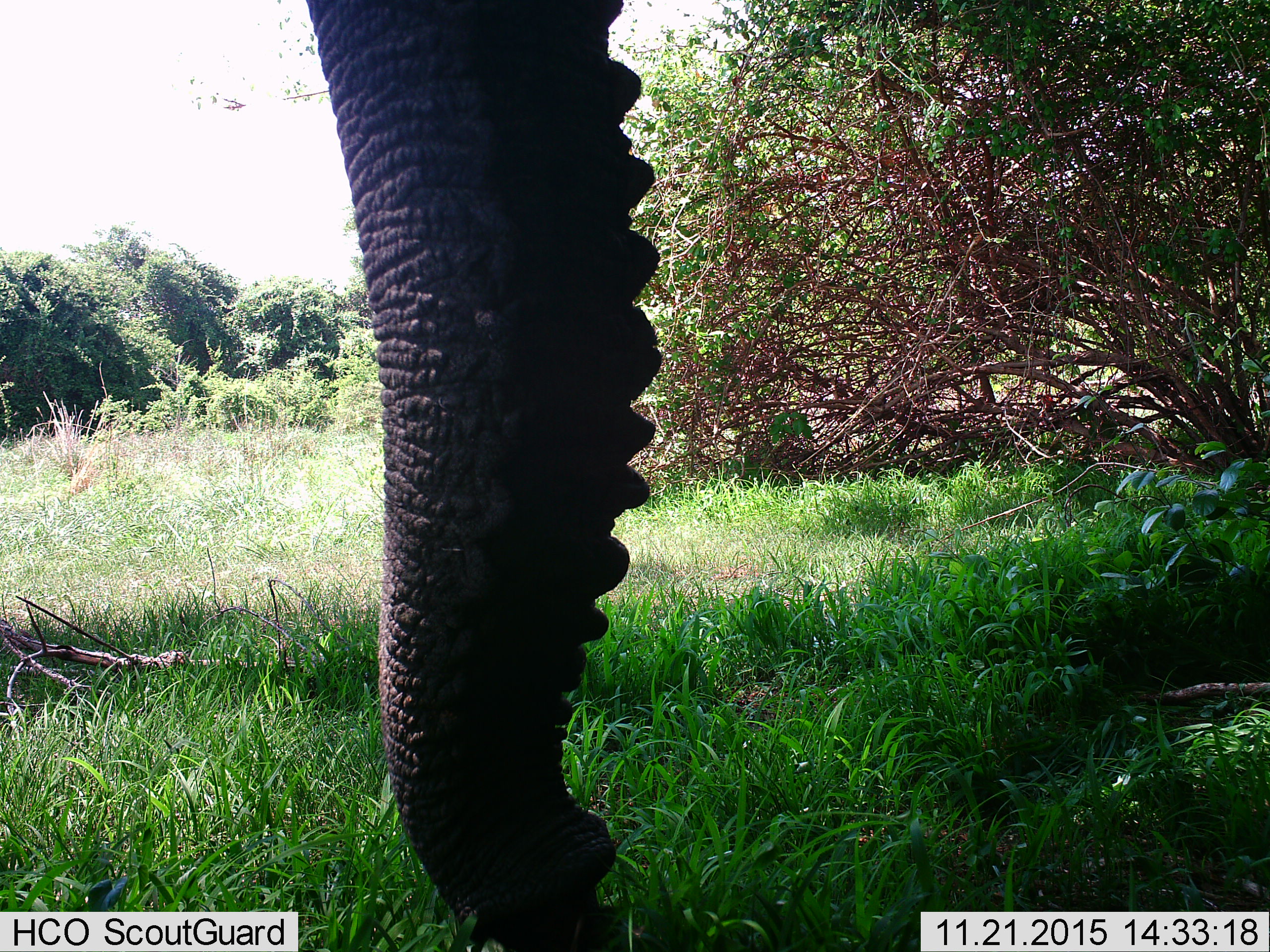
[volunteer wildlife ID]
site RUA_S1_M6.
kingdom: Animalia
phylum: Chordata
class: Mammalia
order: Proboscidea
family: Elephantidae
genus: Loxodonta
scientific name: Loxodonta africana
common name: african bush elephant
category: elephant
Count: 1.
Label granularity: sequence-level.